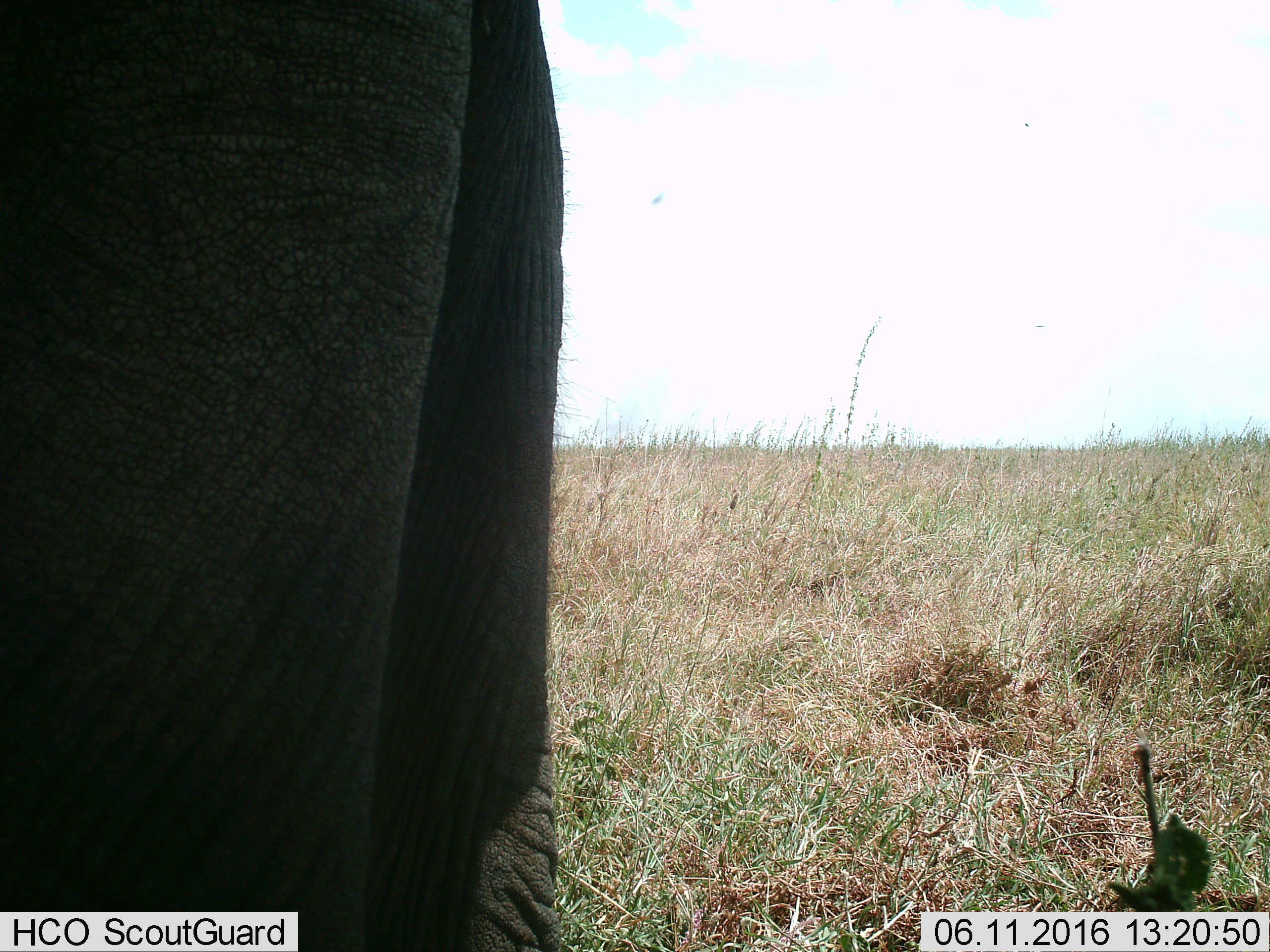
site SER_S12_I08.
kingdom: Animalia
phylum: Chordata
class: Mammalia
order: Proboscidea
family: Elephantidae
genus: Loxodonta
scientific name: Loxodonta africana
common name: african bush elephant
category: elephant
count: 1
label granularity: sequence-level